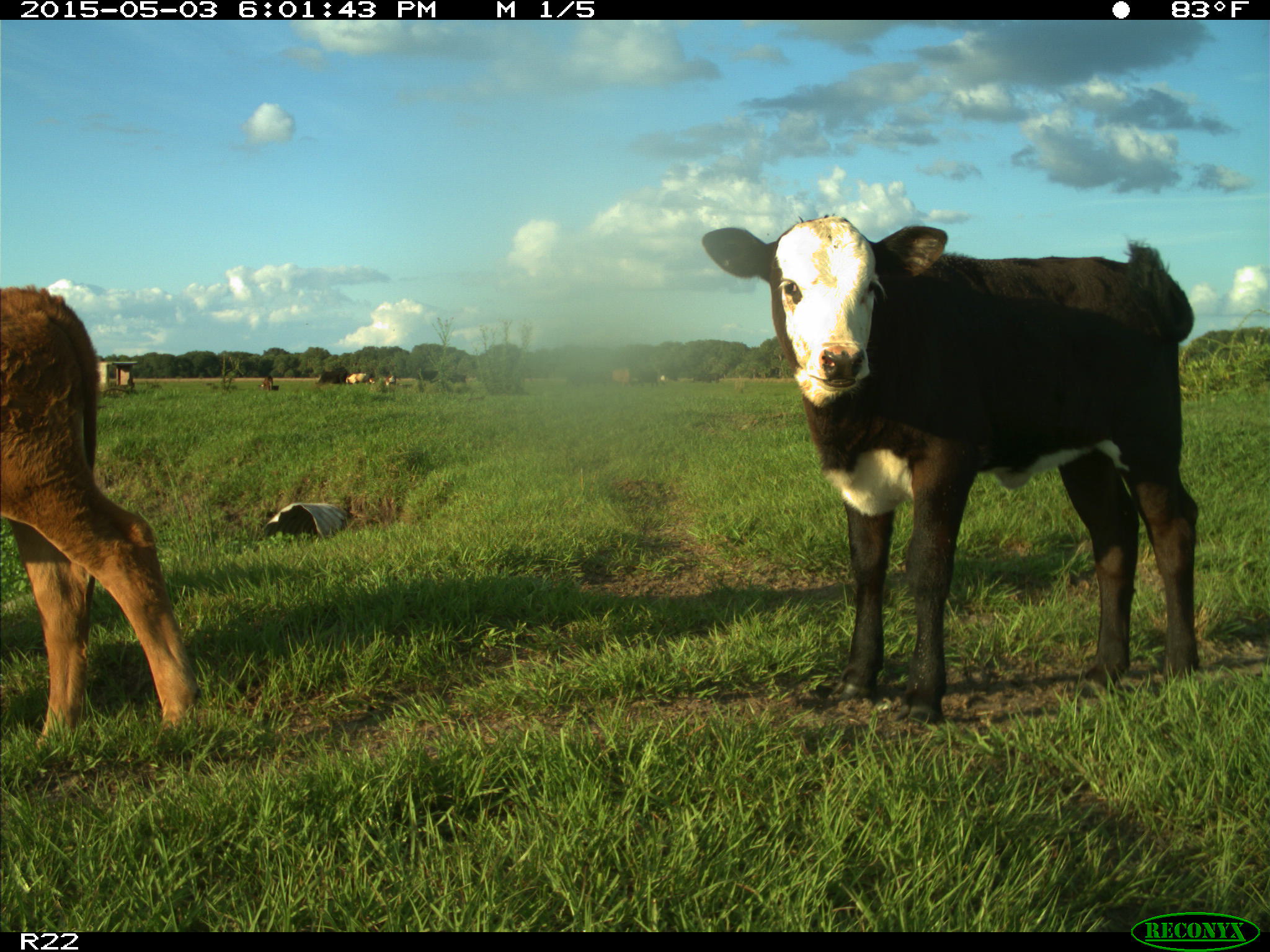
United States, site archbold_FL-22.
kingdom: Animalia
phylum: Chordata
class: Mammalia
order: Artiodactyla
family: Bovidae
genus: Bos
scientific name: Bos taurus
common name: domestic cow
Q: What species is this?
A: Bos taurus (domestic cow).